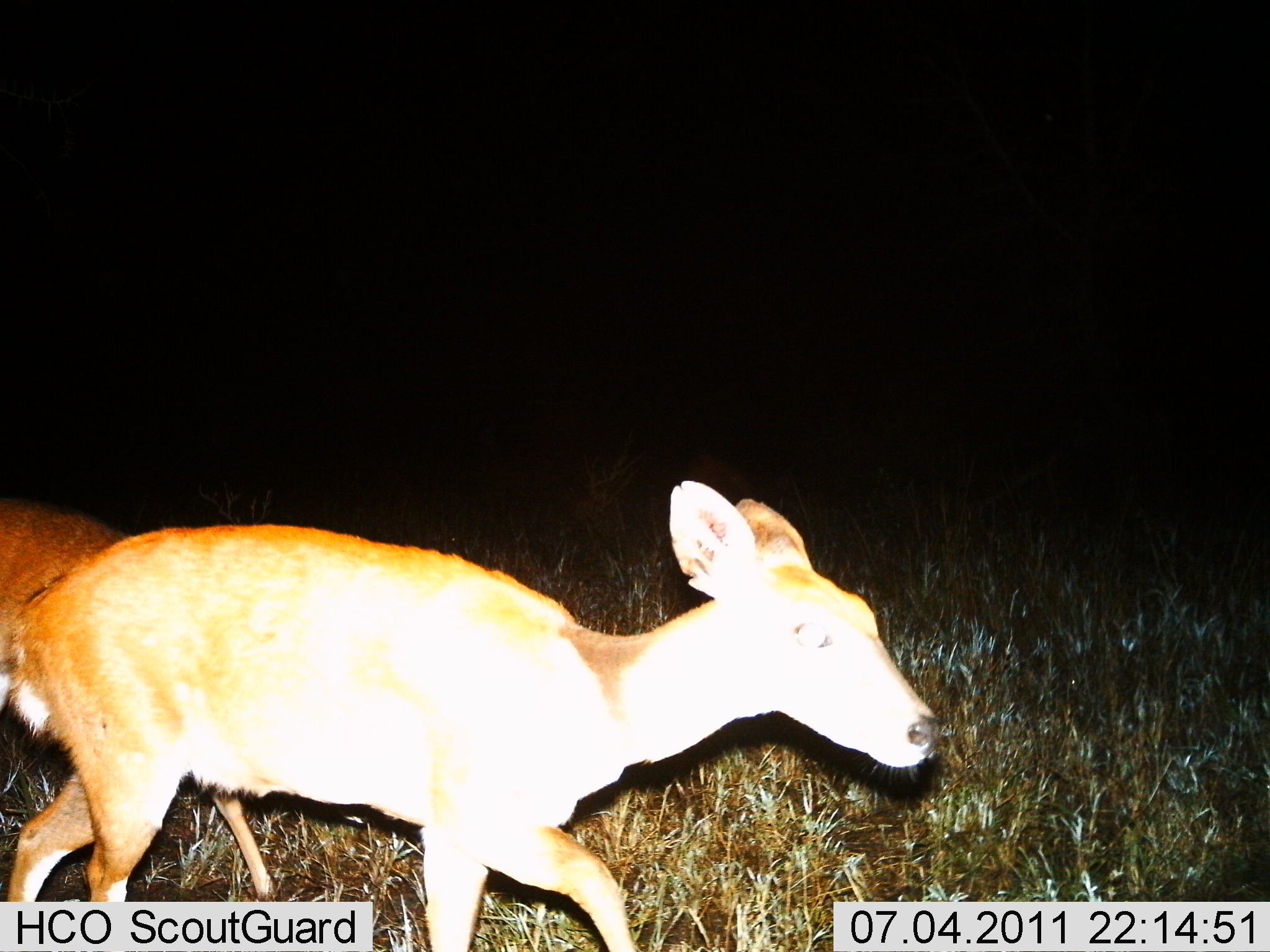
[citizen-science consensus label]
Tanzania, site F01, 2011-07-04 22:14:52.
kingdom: Animalia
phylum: Chordata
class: Mammalia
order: Artiodactyla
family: Bovidae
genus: Redunca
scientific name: Redunca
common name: reedbuck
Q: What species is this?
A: Reedbuck (Redunca).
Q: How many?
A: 2.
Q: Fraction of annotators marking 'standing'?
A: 0%.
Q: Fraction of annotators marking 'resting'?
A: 0%.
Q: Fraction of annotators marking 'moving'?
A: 100%.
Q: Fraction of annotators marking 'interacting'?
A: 0%.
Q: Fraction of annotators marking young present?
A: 0%.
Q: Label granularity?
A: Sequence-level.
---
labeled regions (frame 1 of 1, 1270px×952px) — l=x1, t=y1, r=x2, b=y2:
animal: l=0, t=477, r=947, b=951; l=0, t=503, r=287, b=904